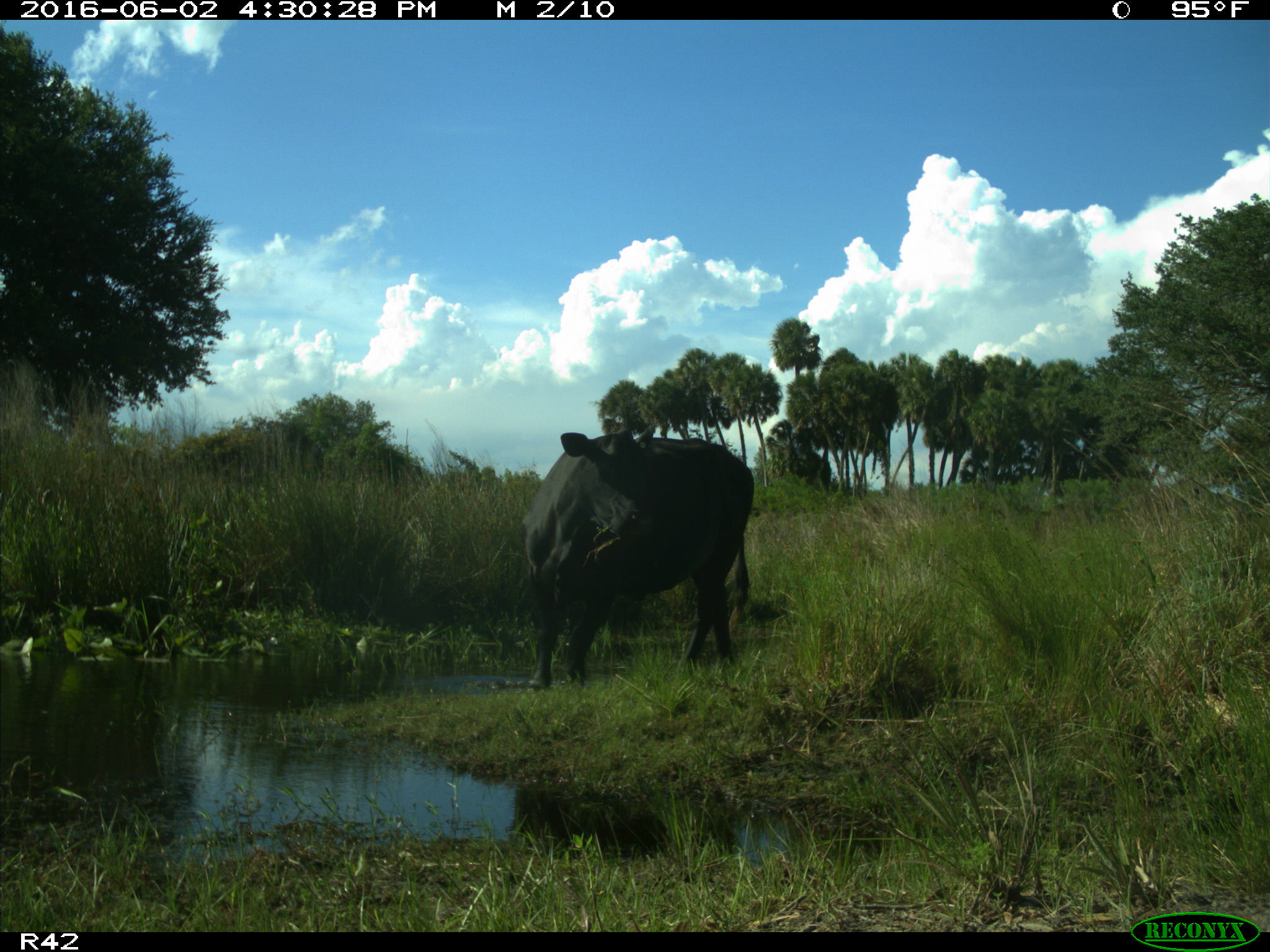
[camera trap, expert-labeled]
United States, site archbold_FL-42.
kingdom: Animalia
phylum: Chordata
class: Mammalia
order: Artiodactyla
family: Bovidae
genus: Bos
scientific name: Bos taurus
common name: domestic cow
Bos taurus (domestic cow).